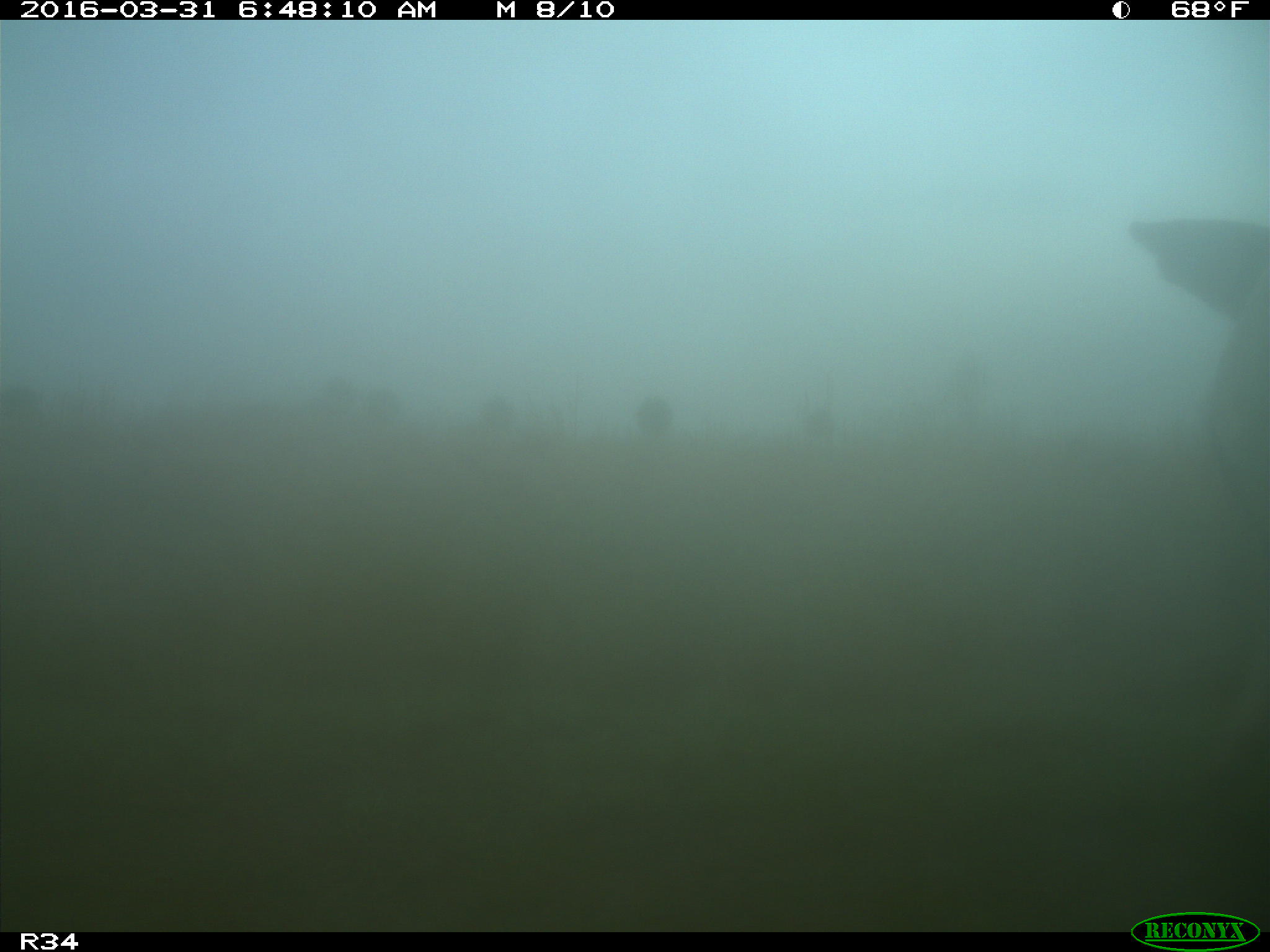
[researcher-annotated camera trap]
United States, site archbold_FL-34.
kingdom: Animalia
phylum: Chordata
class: Mammalia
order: Artiodactyla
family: Bovidae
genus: Bos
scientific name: Bos taurus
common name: domestic cow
Bos taurus (domestic cow).